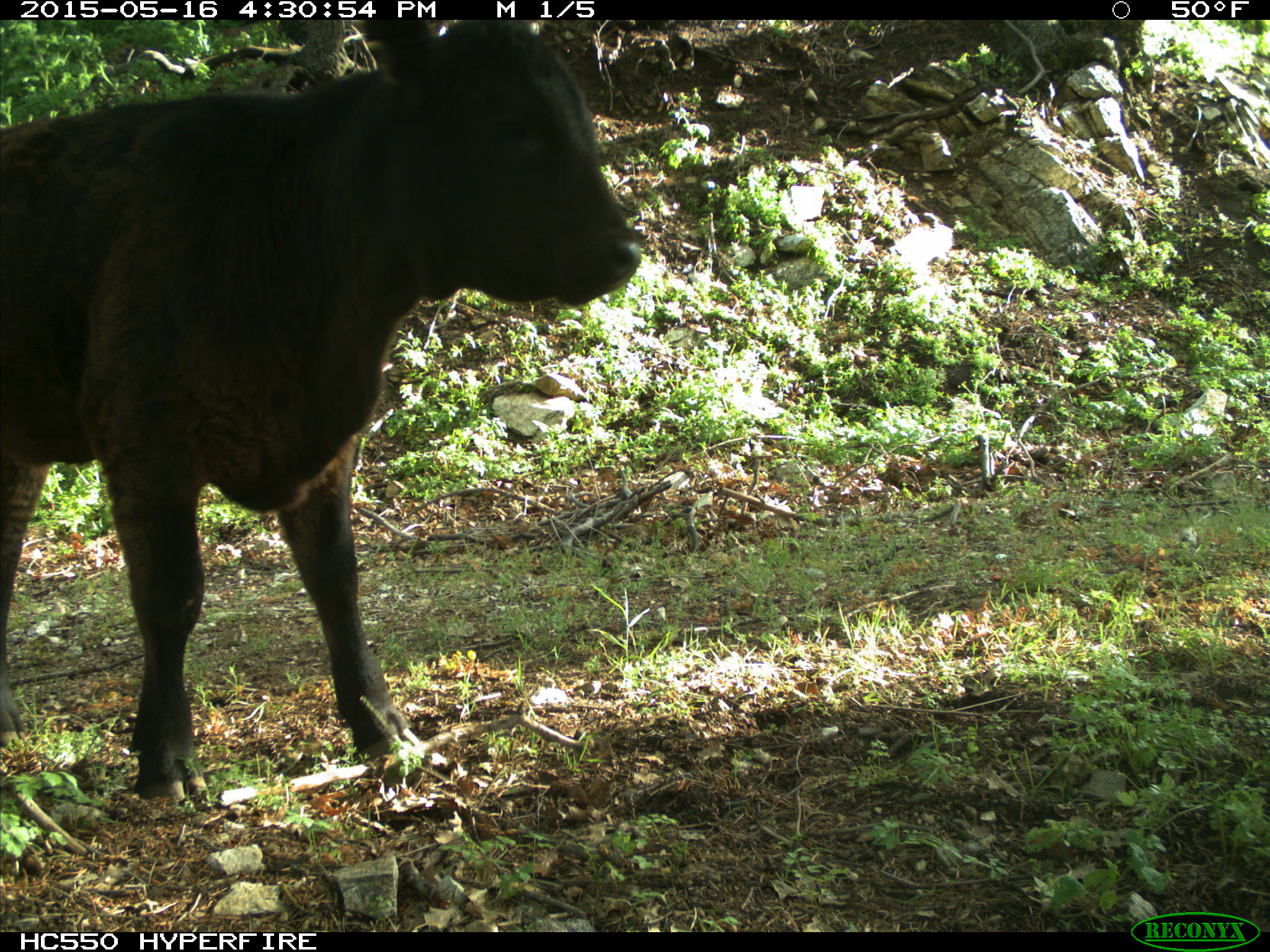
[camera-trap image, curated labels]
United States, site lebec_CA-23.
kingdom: Animalia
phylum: Chordata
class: Mammalia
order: Artiodactyla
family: Bovidae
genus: Bos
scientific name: Bos taurus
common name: domestic cow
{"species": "Bos taurus (domestic cow)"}